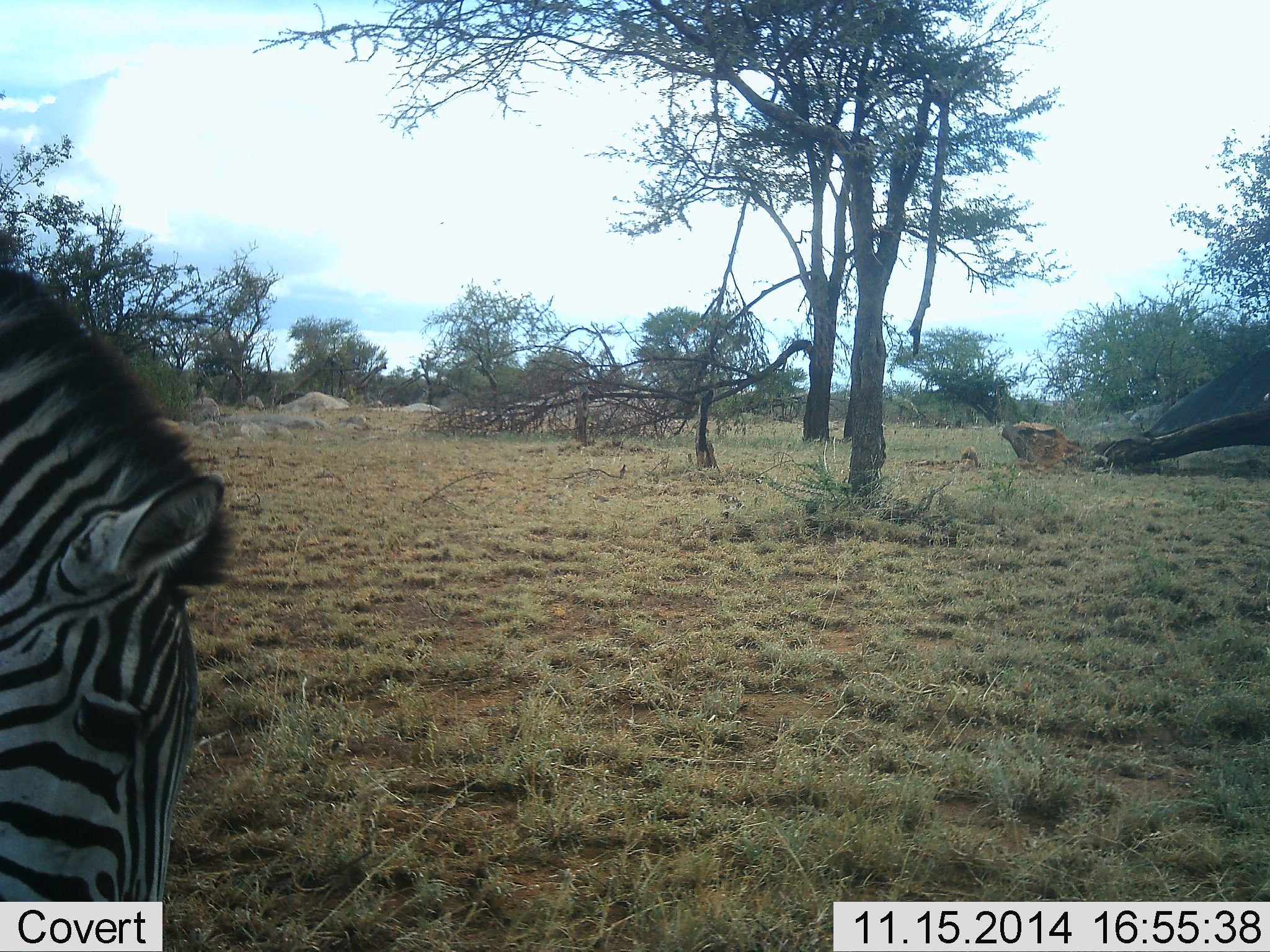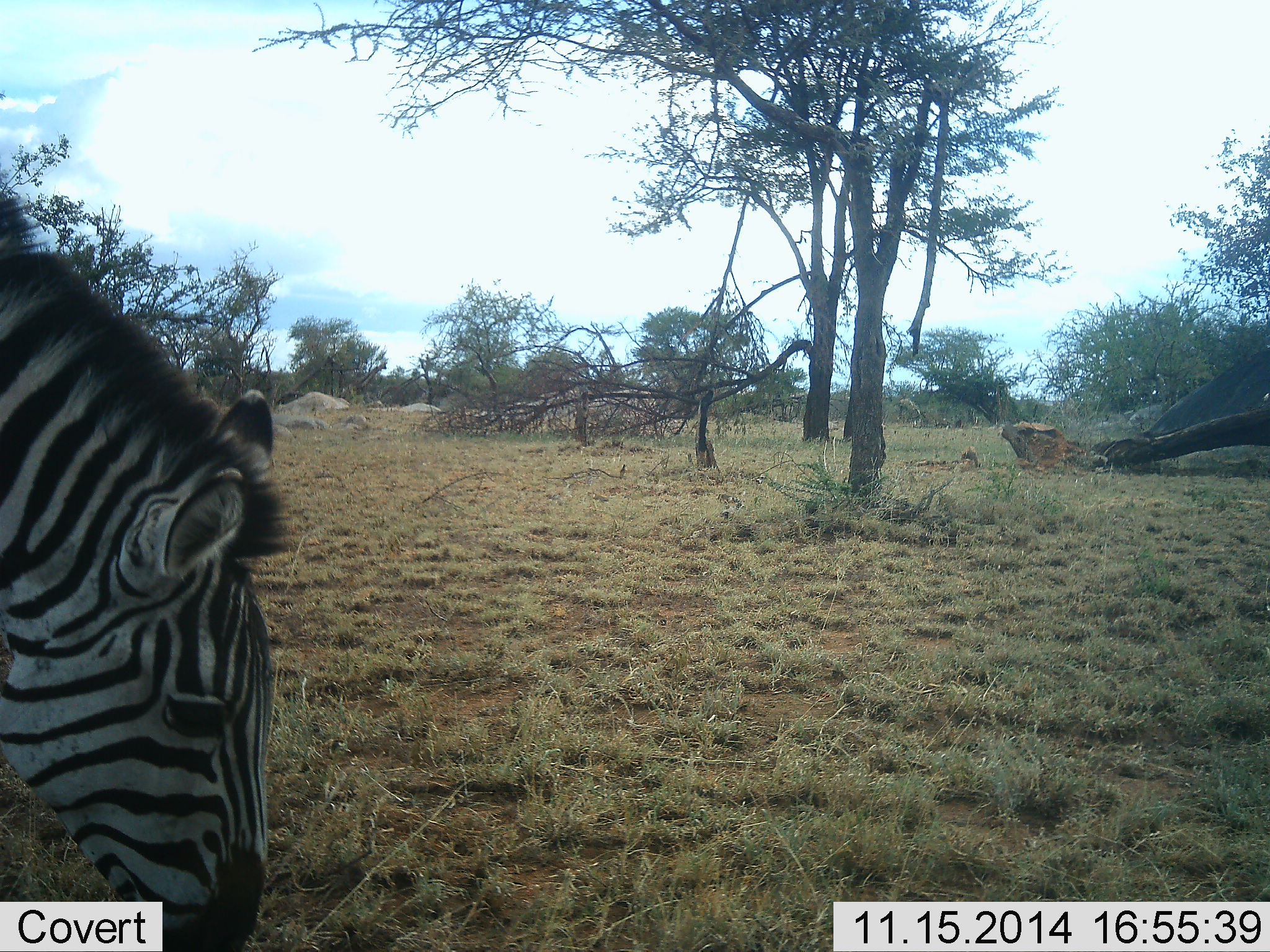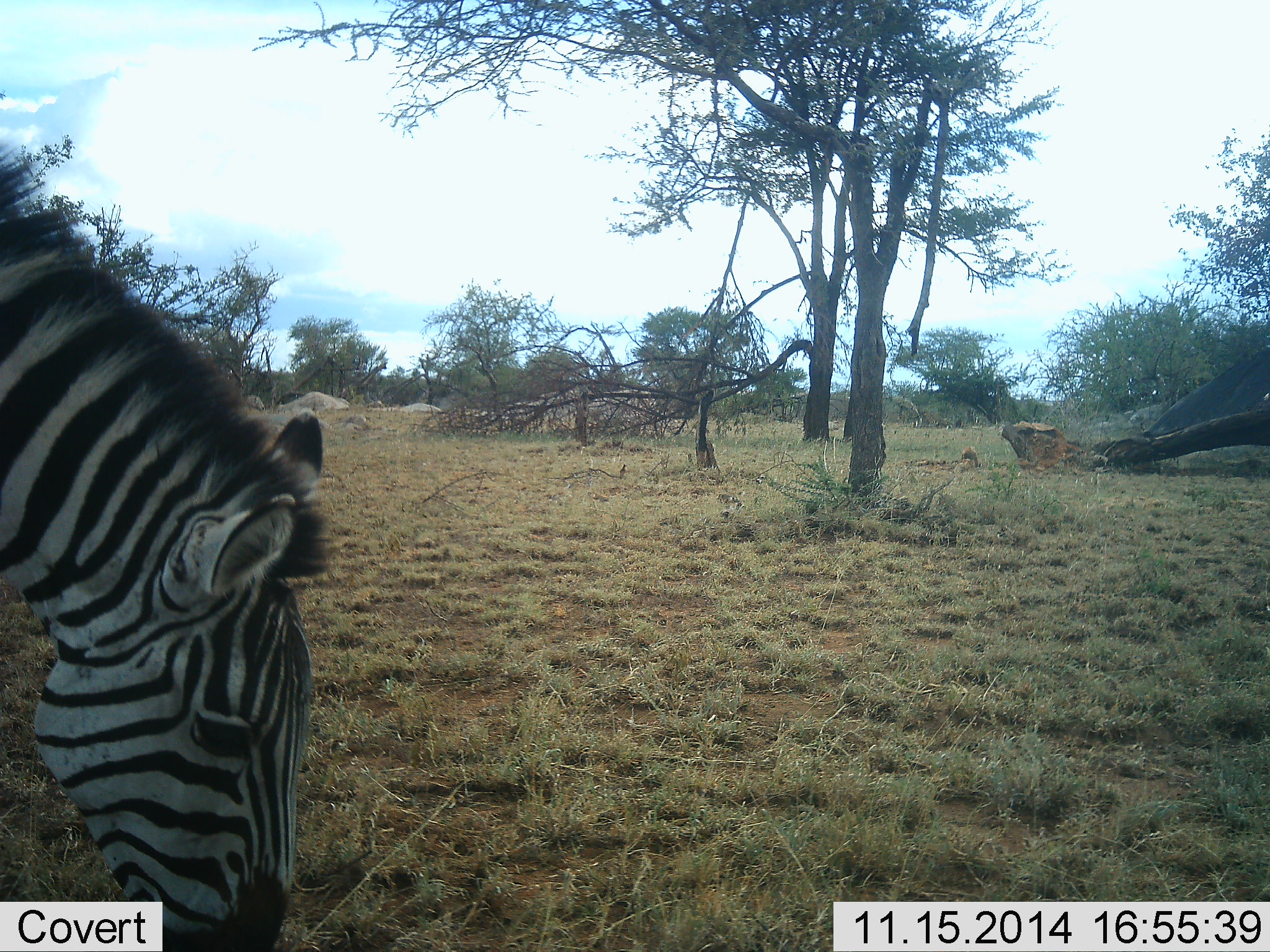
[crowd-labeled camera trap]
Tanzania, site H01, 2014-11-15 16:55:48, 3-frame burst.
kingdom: Animalia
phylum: Chordata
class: Mammalia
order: Perissodactyla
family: Equidae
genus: Equus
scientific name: Equus quagga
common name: plains zebra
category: zebra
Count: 1.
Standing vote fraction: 0%.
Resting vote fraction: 0%.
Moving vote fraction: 9%.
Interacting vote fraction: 0%.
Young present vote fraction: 0%.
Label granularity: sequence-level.